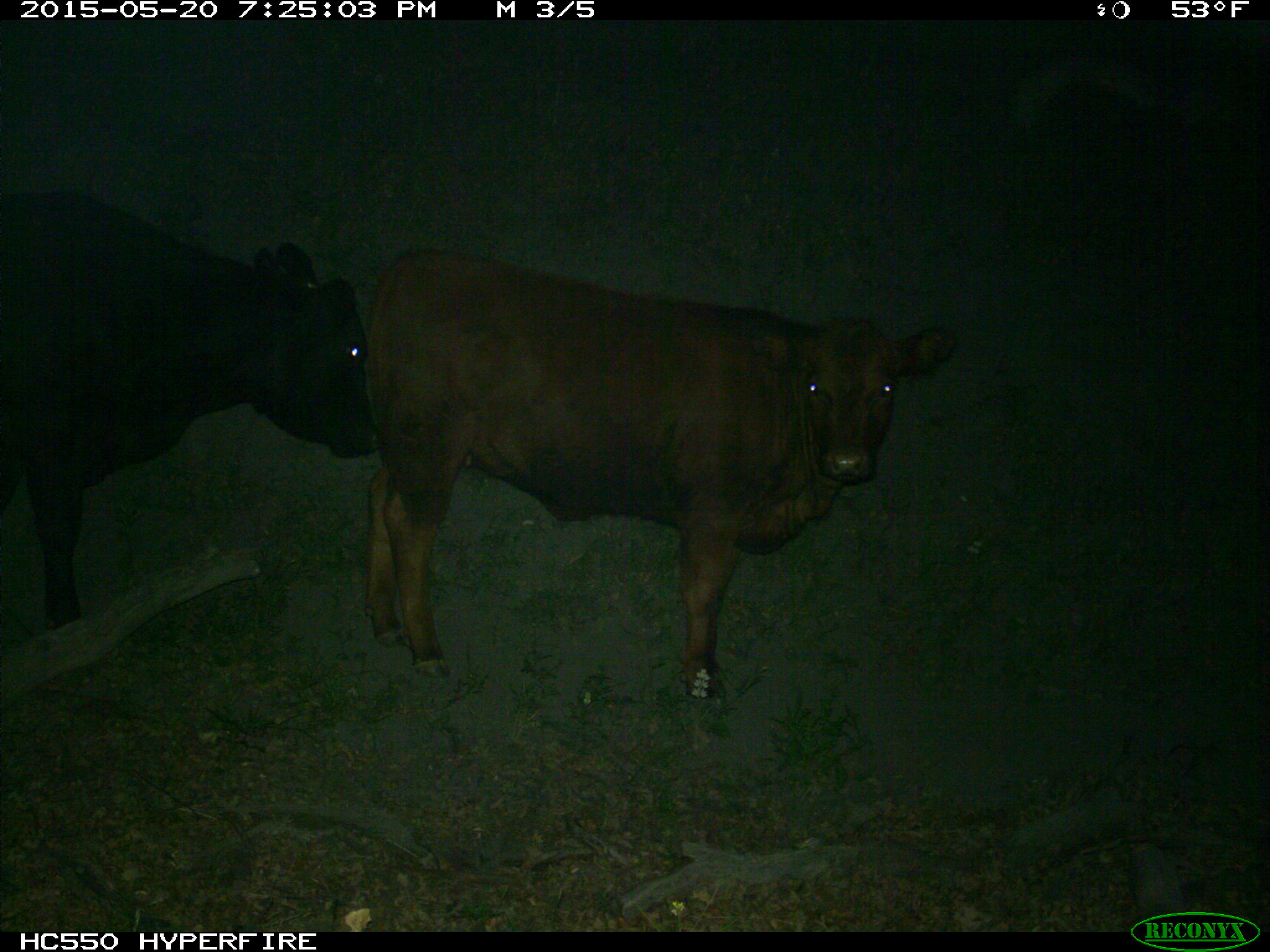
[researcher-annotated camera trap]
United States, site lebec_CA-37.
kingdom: Animalia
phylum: Chordata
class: Mammalia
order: Artiodactyla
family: Bovidae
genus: Bos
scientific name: Bos taurus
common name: domestic cow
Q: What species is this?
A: Bos taurus (domestic cow).